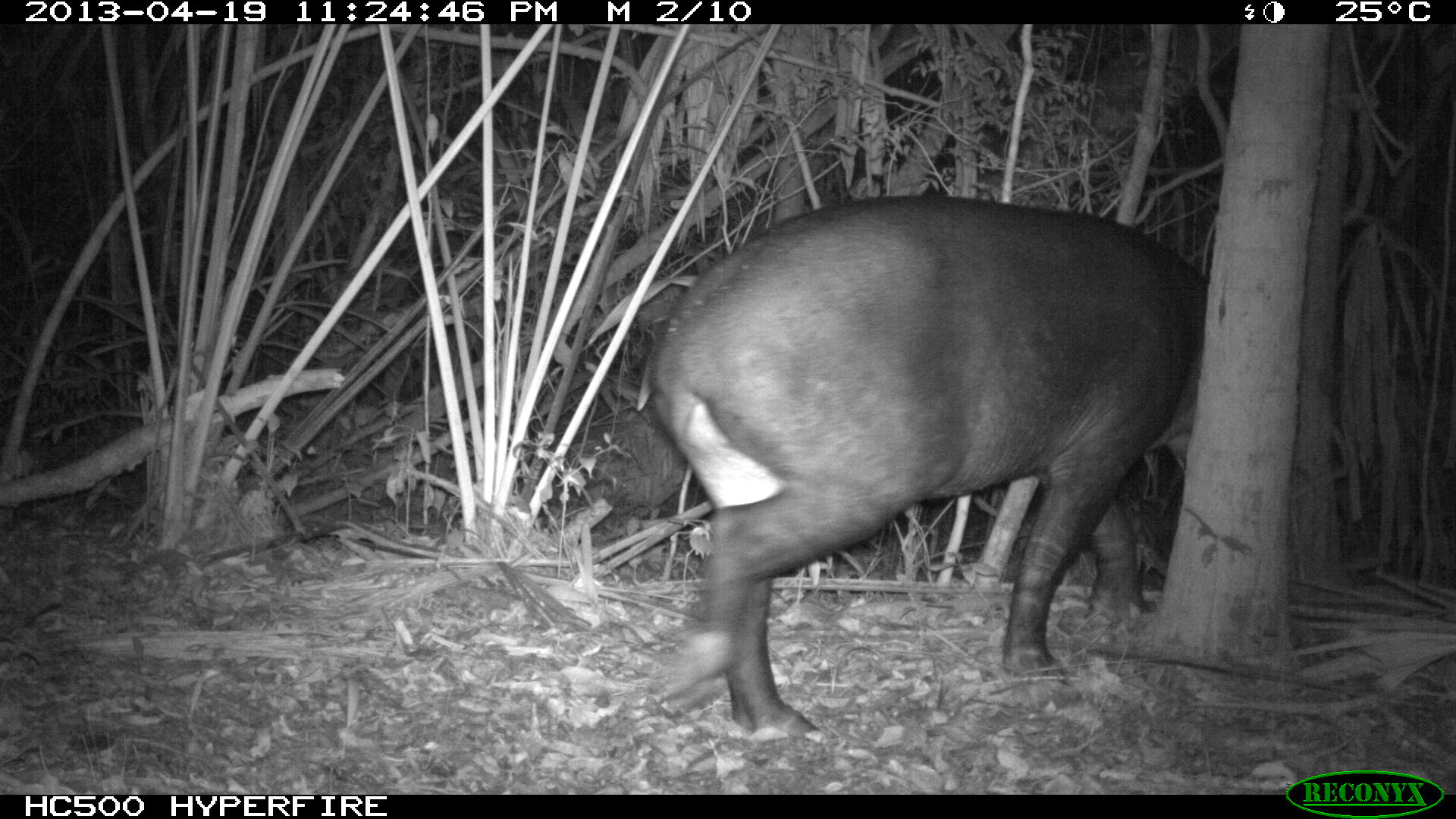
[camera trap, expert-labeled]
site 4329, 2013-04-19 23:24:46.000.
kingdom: Animalia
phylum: Chordata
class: Mammalia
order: Perissodactyla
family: Tapiridae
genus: Tapirus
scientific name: Tapirus bairdii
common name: baird's tapir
Tapirus bairdii (baird's tapir), count 1, sex female.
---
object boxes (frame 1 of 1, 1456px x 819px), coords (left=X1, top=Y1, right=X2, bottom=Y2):
tapirus bairdii: (left=634, top=191, right=1207, bottom=737)